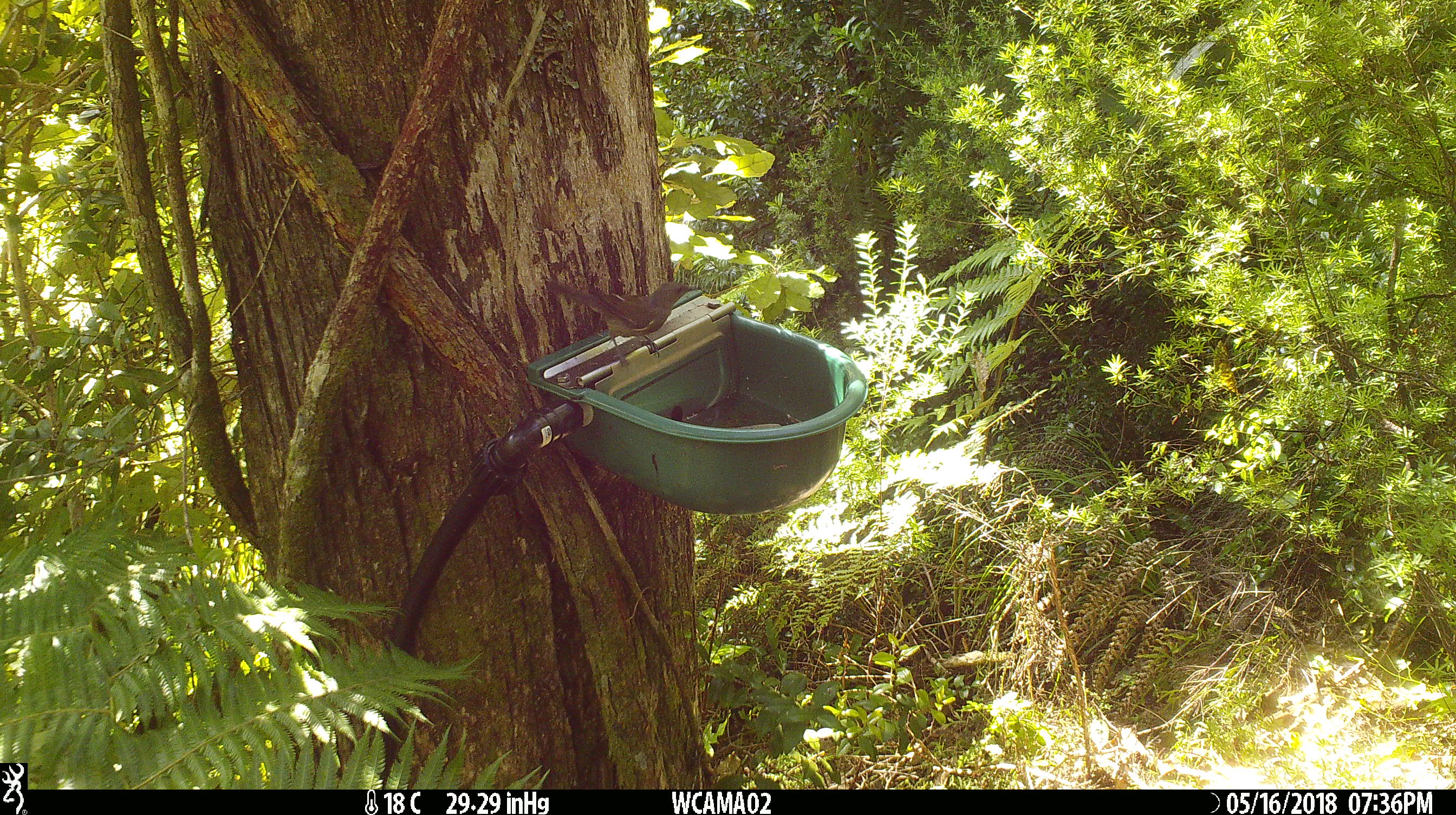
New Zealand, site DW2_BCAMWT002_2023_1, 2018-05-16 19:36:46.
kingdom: Animalia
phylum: Chordata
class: Aves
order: Passeriformes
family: Meliphagidae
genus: Anthornis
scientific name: Anthornis melanura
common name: new zealand bellbird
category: bellbird